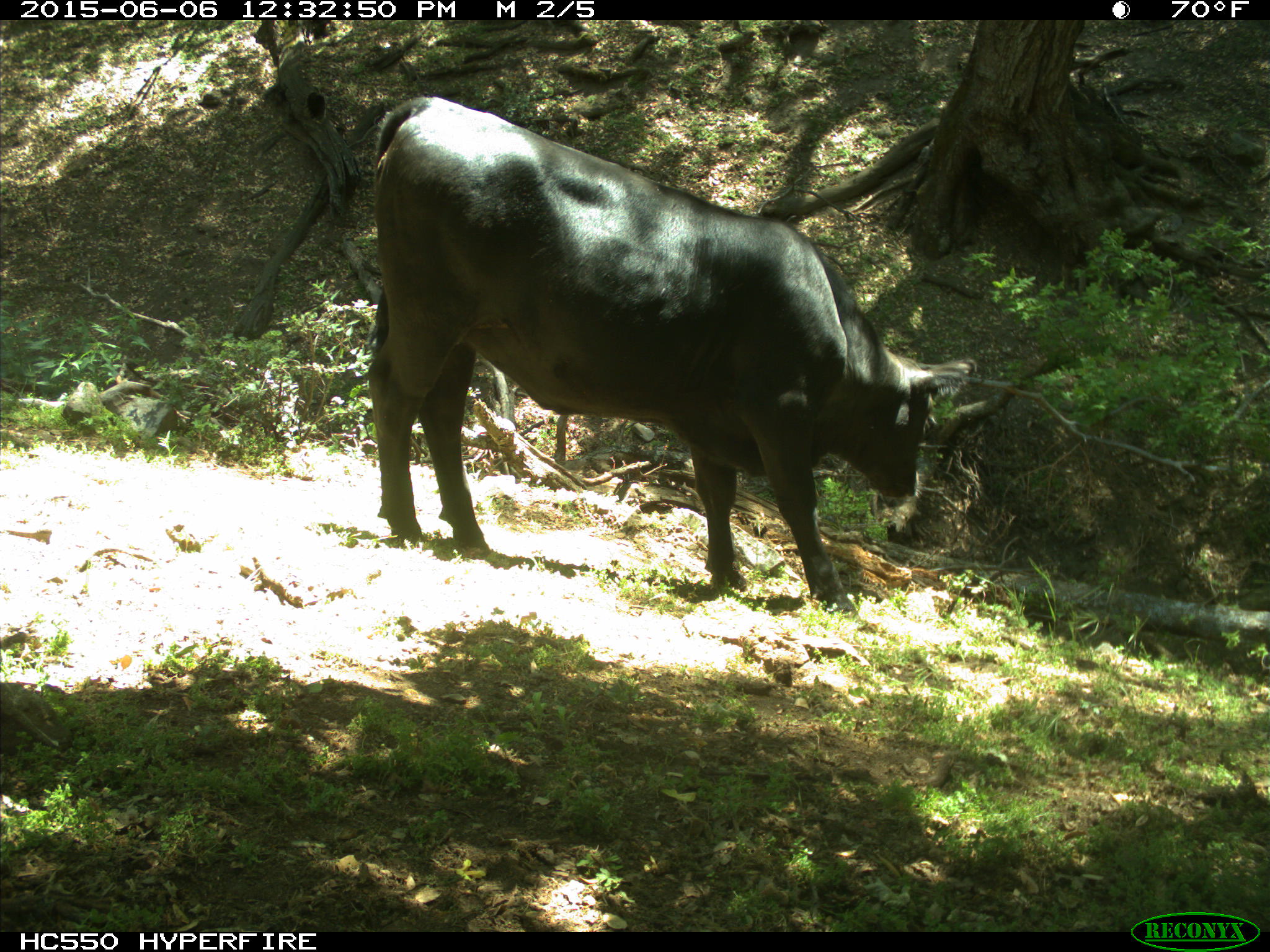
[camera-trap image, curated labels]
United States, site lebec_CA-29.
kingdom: Animalia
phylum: Chordata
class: Mammalia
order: Artiodactyla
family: Bovidae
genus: Bos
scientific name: Bos taurus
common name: domestic cow